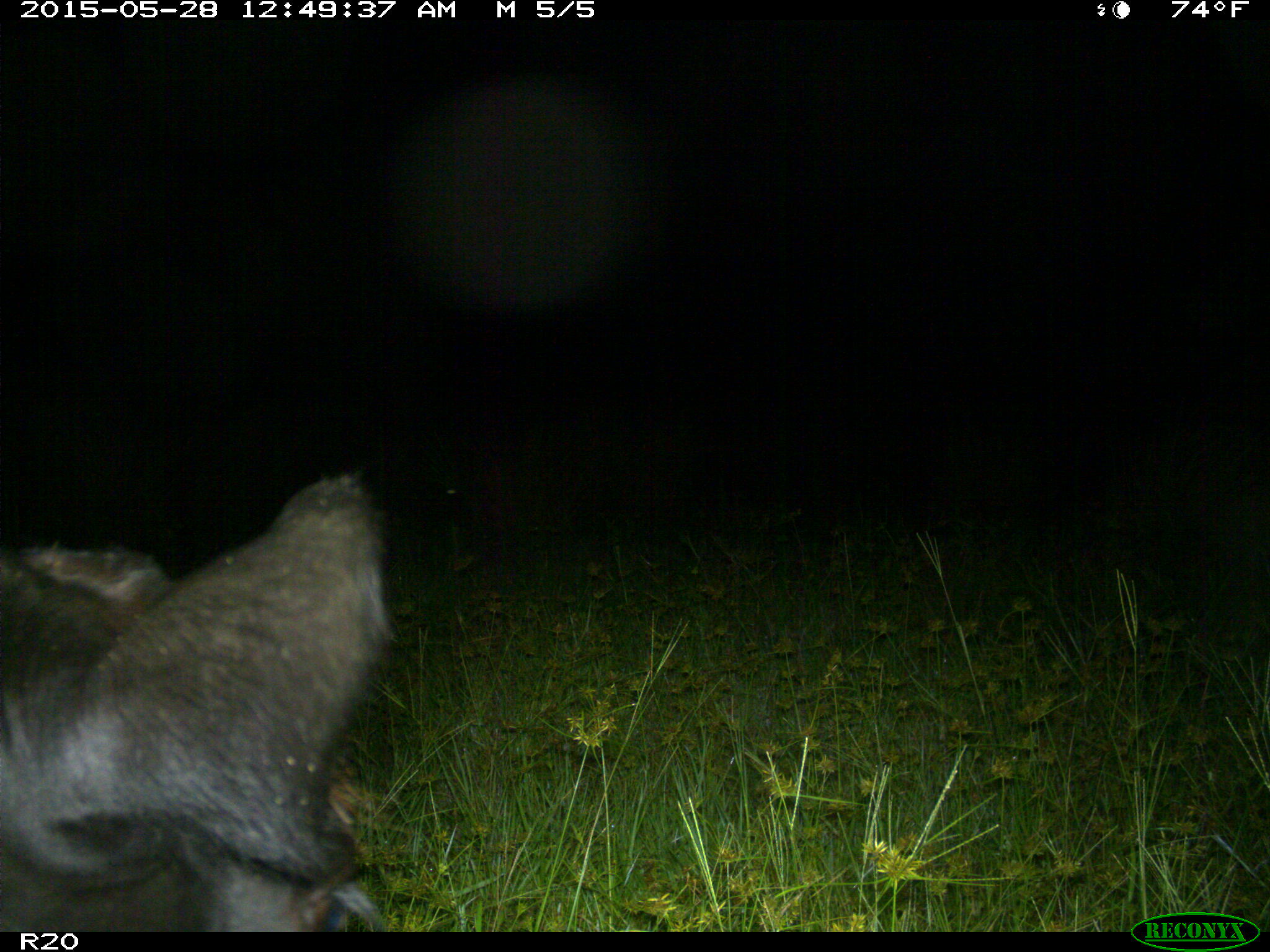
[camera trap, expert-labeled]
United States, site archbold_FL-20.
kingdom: Animalia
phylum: Chordata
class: Mammalia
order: Artiodactyla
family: Bovidae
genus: Bos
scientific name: Bos taurus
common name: domestic cow